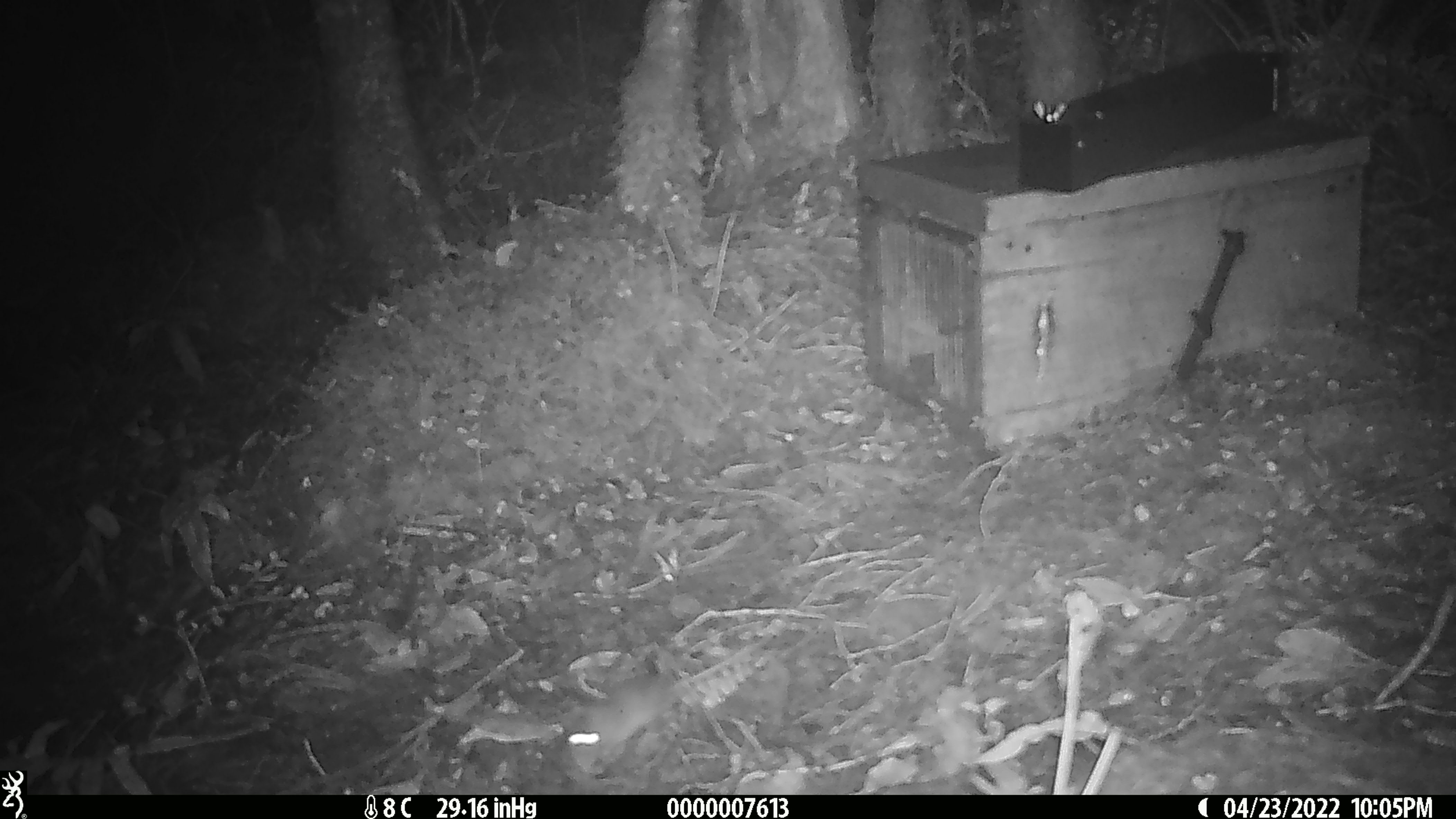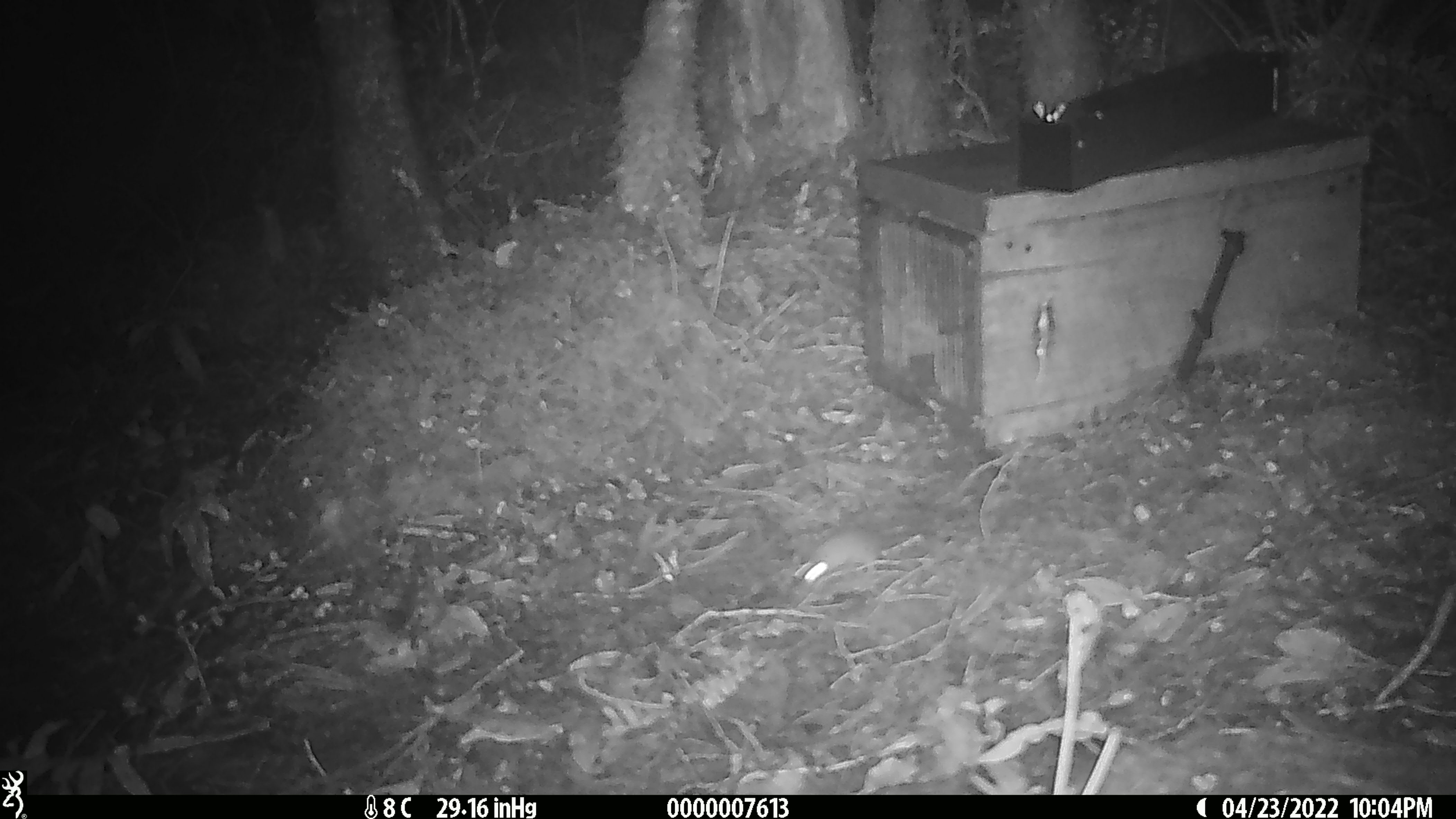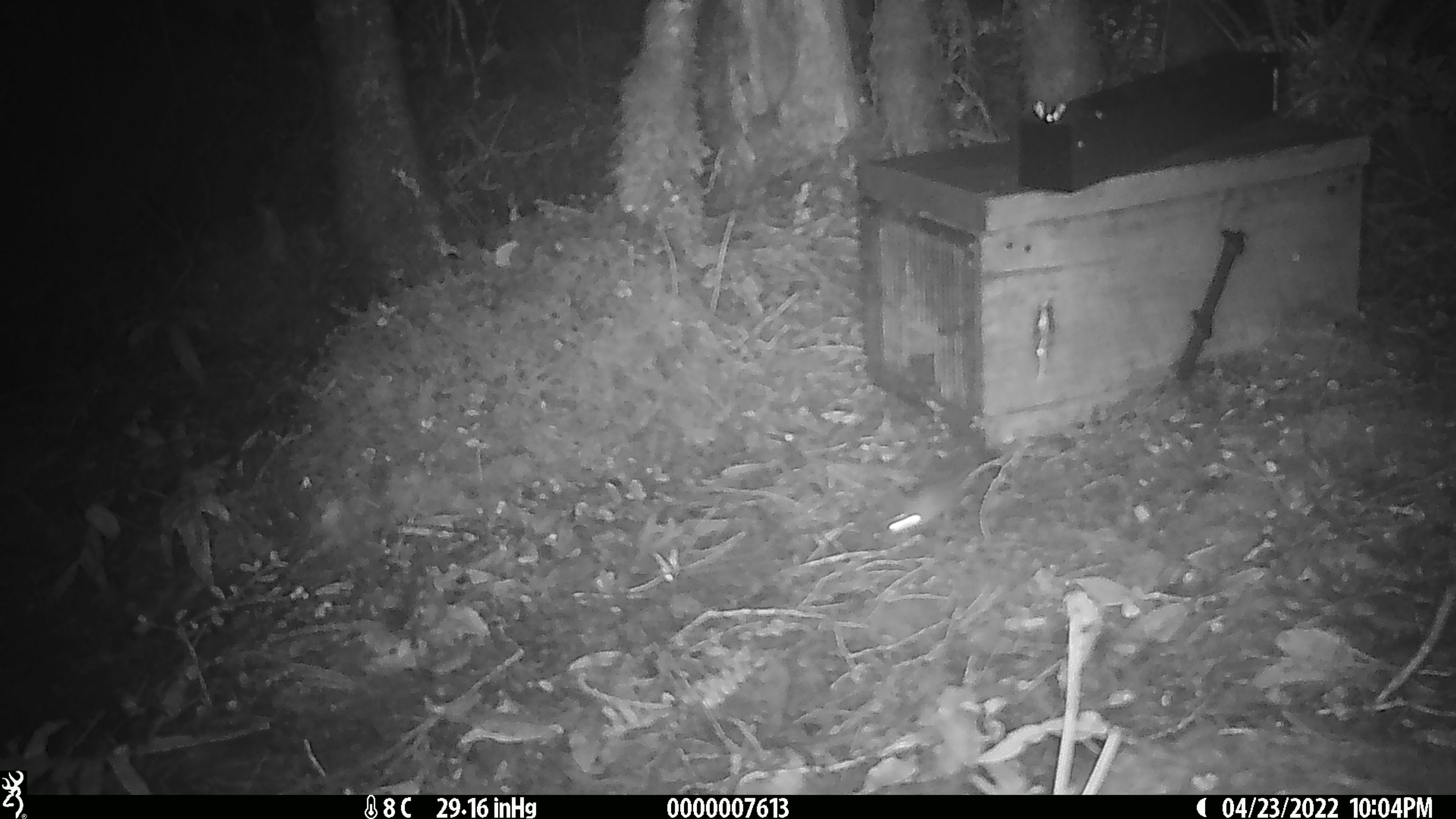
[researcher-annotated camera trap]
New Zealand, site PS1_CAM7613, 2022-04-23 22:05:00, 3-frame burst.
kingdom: Animalia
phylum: Chordata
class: Mammalia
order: Rodentia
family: Muridae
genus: Mus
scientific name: Mus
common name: mouse